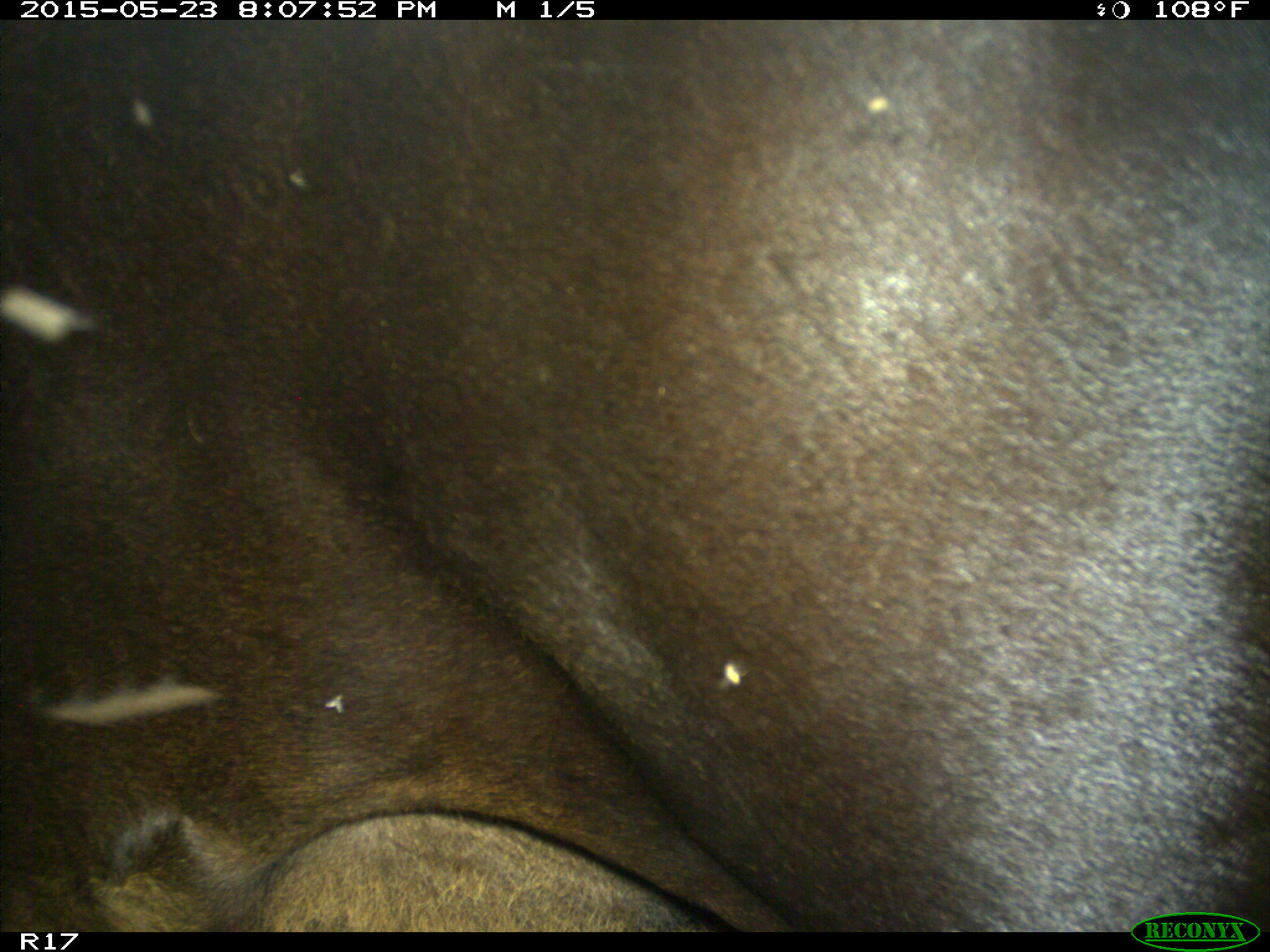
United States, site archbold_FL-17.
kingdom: Animalia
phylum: Chordata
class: Mammalia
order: Artiodactyla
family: Bovidae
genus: Bos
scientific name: Bos taurus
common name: domestic cow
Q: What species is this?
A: Bos taurus (domestic cow).